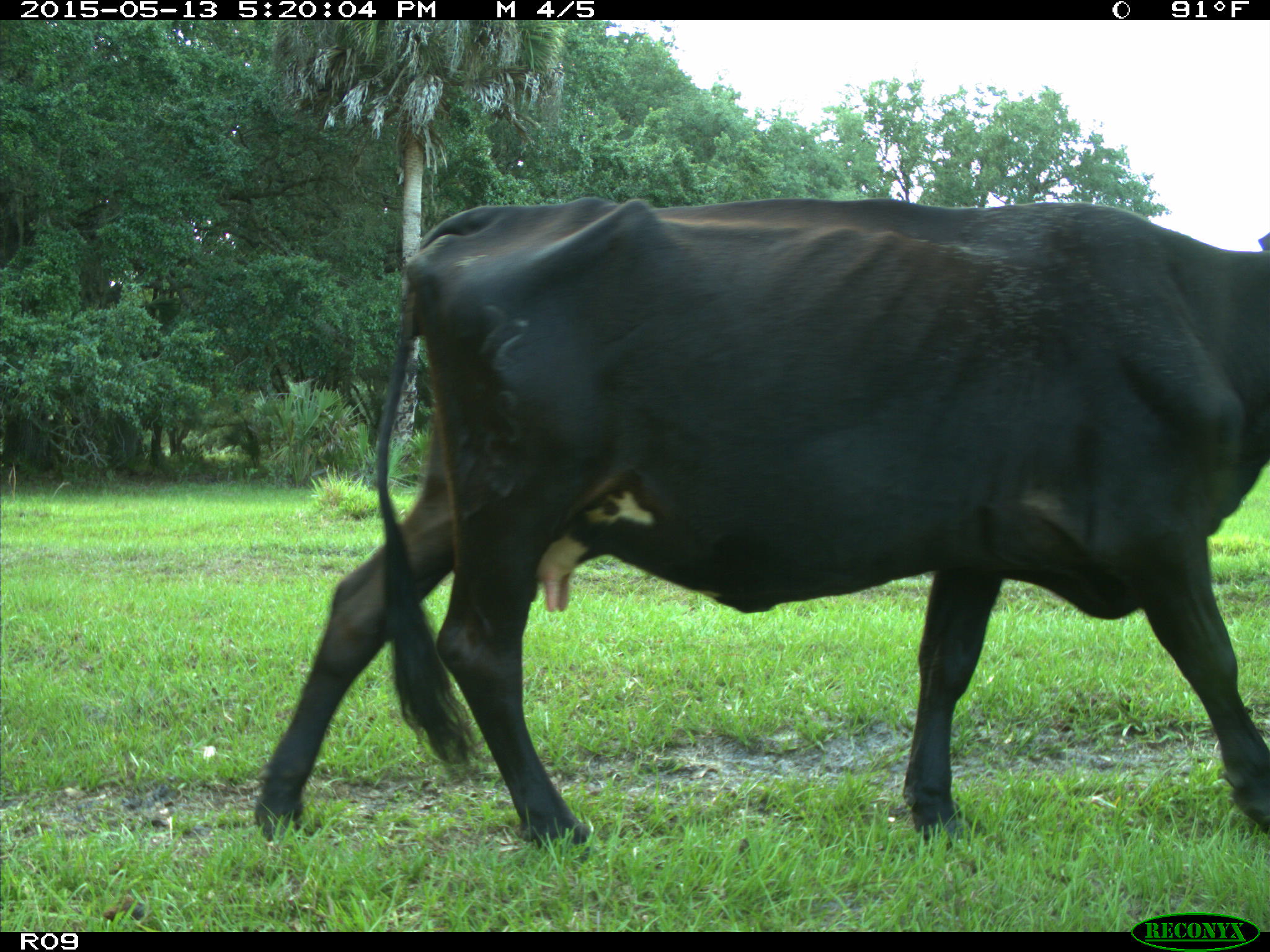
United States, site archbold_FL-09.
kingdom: Animalia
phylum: Chordata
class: Mammalia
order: Artiodactyla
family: Bovidae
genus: Bos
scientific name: Bos taurus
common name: domestic cow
Bos taurus (domestic cow).